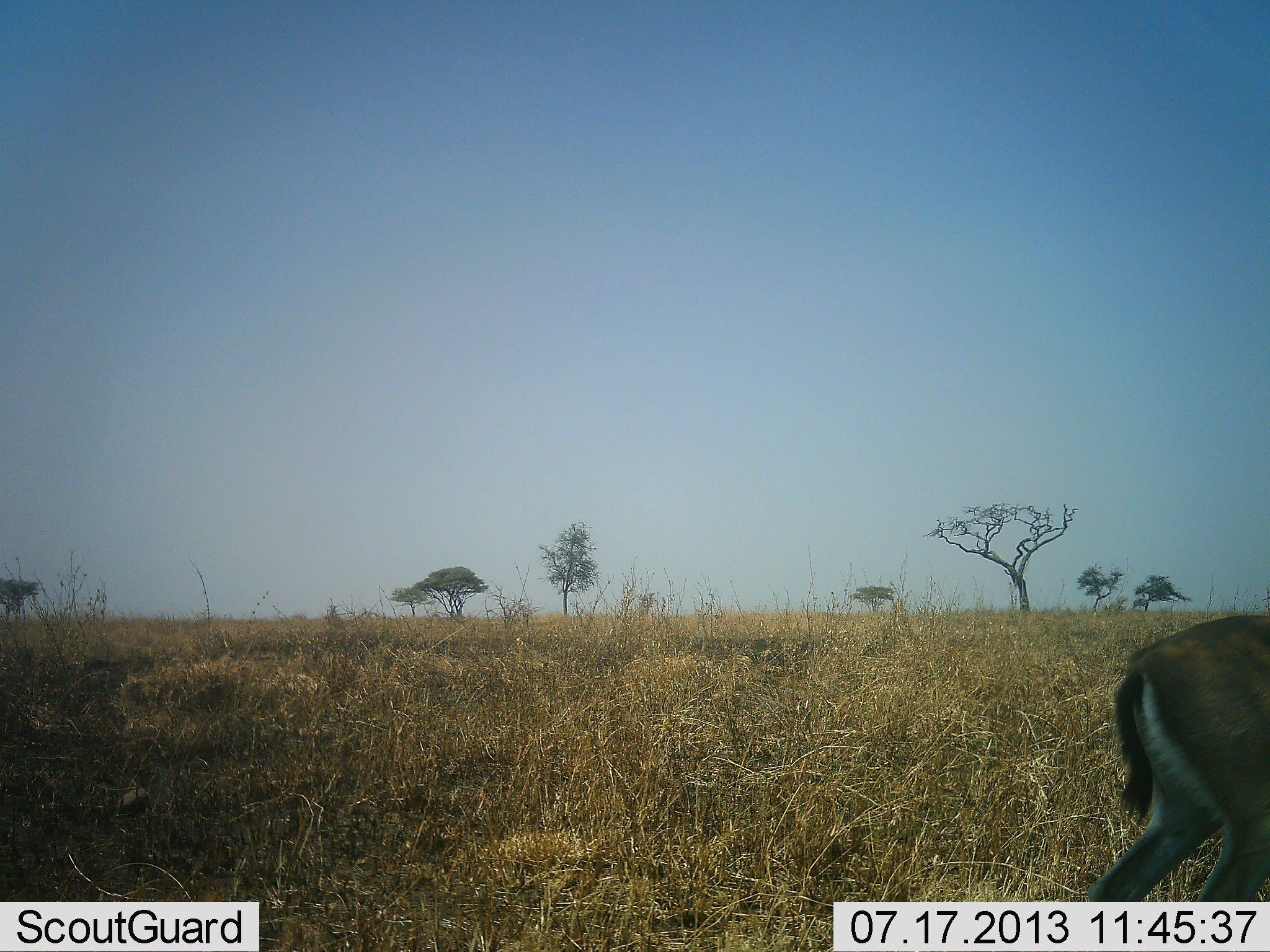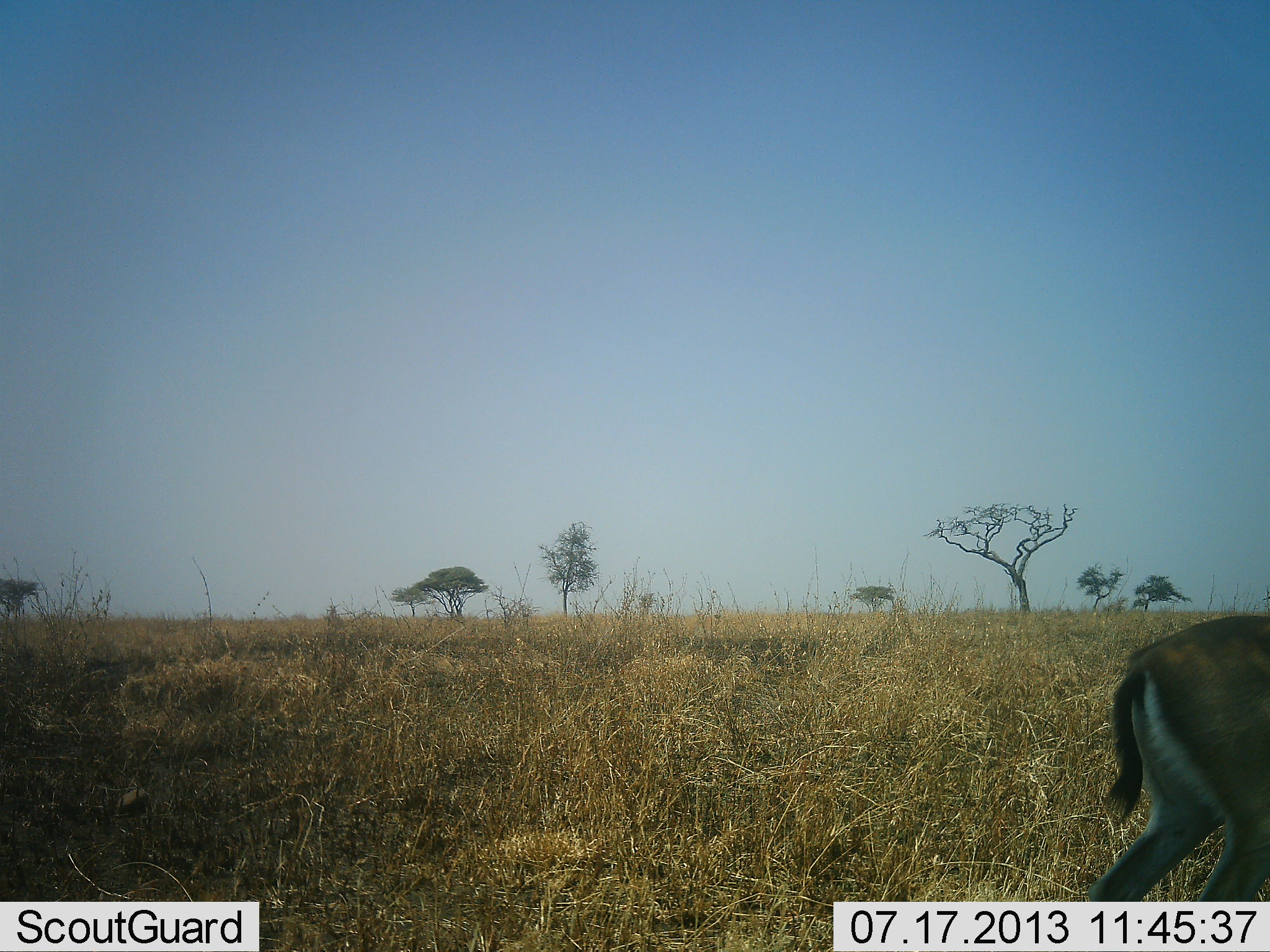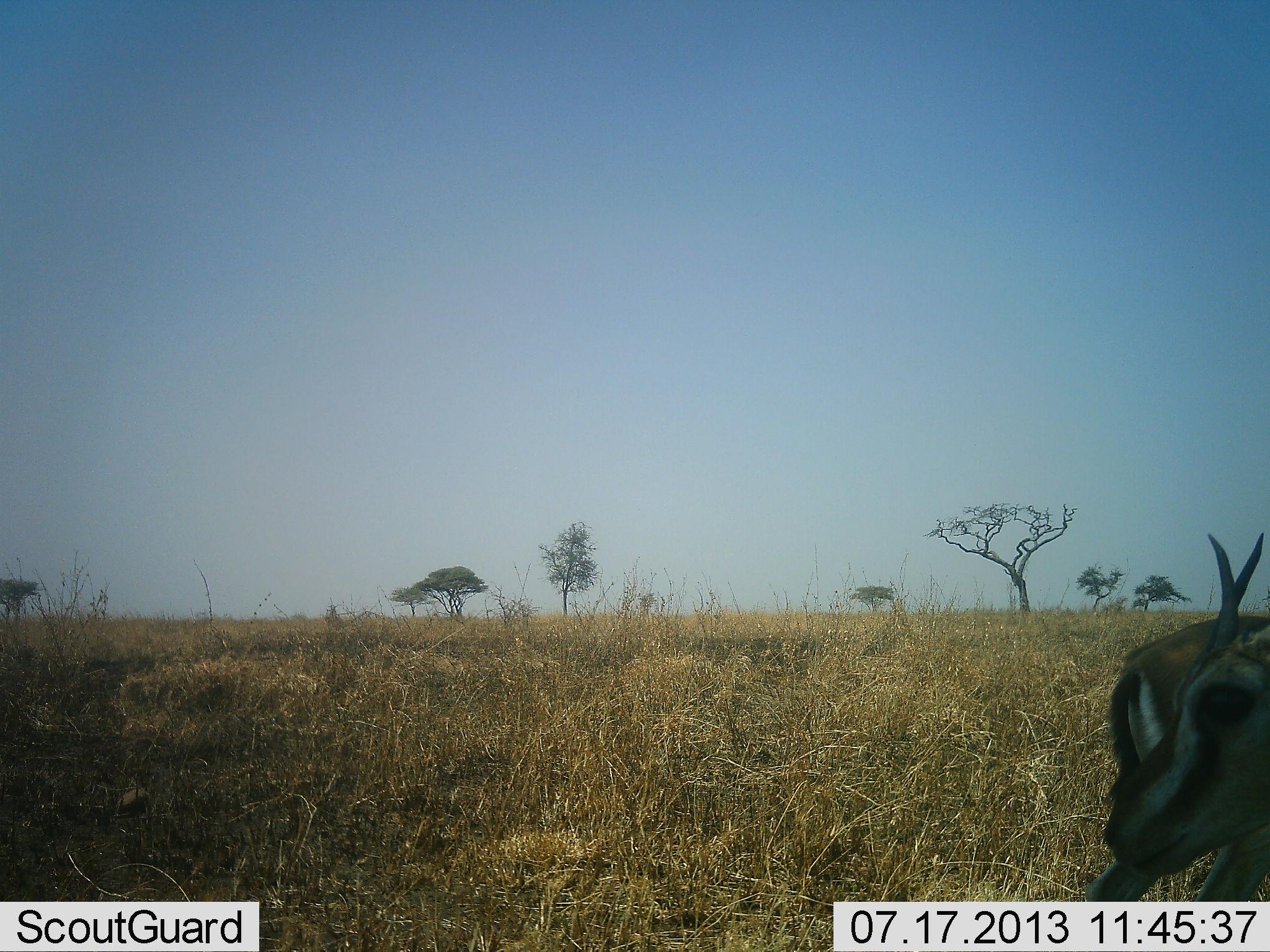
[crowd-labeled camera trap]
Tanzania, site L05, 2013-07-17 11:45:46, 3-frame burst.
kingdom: Animalia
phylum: Chordata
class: Mammalia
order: Artiodactyla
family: Bovidae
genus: Eudorcas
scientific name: Eudorcas thomsonii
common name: thomson's gazelle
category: gazellethomsons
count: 1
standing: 83%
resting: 0%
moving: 33%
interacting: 0%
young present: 0%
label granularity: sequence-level